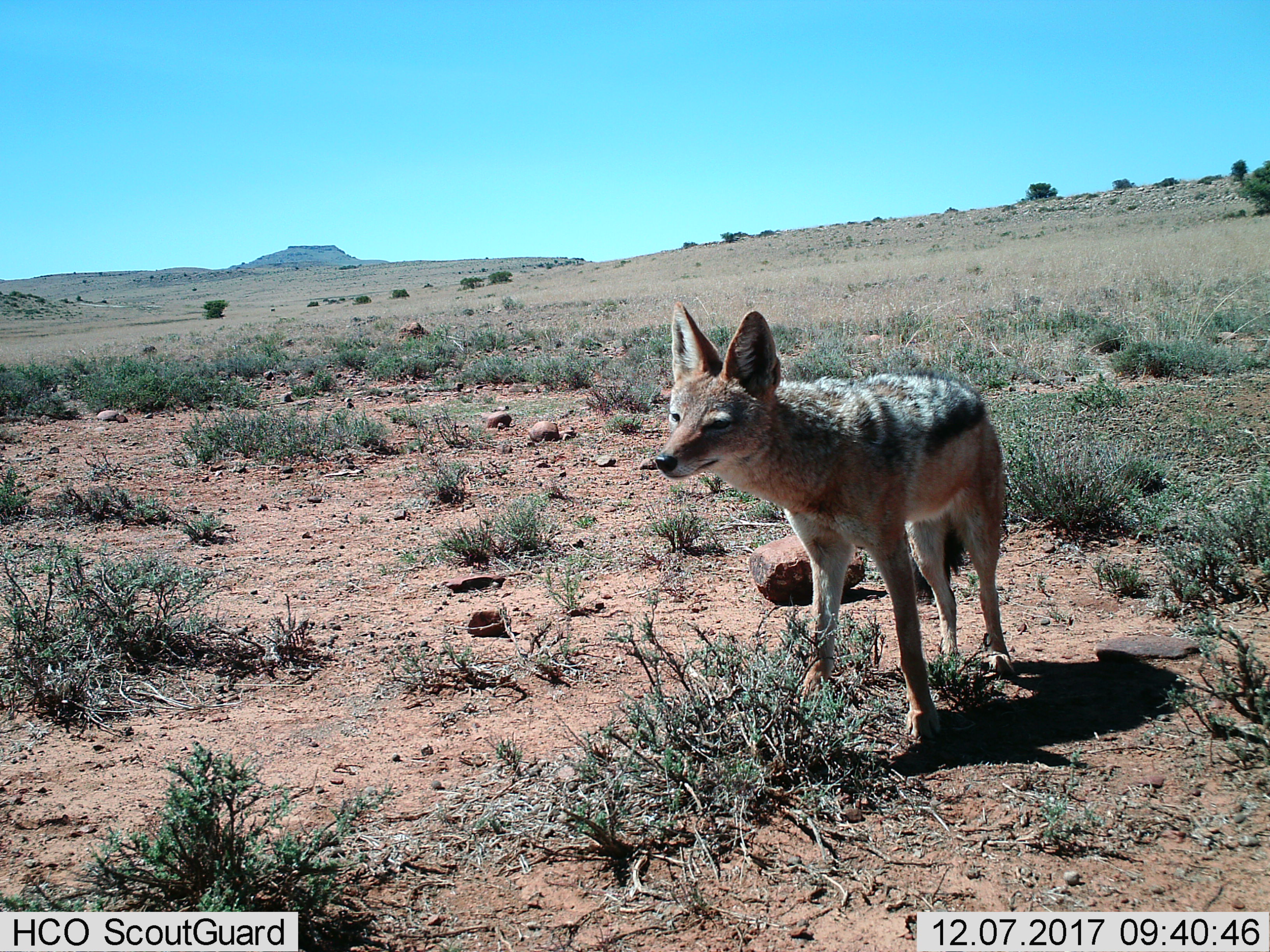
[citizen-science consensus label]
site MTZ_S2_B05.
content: unidentified animal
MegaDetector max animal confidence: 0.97